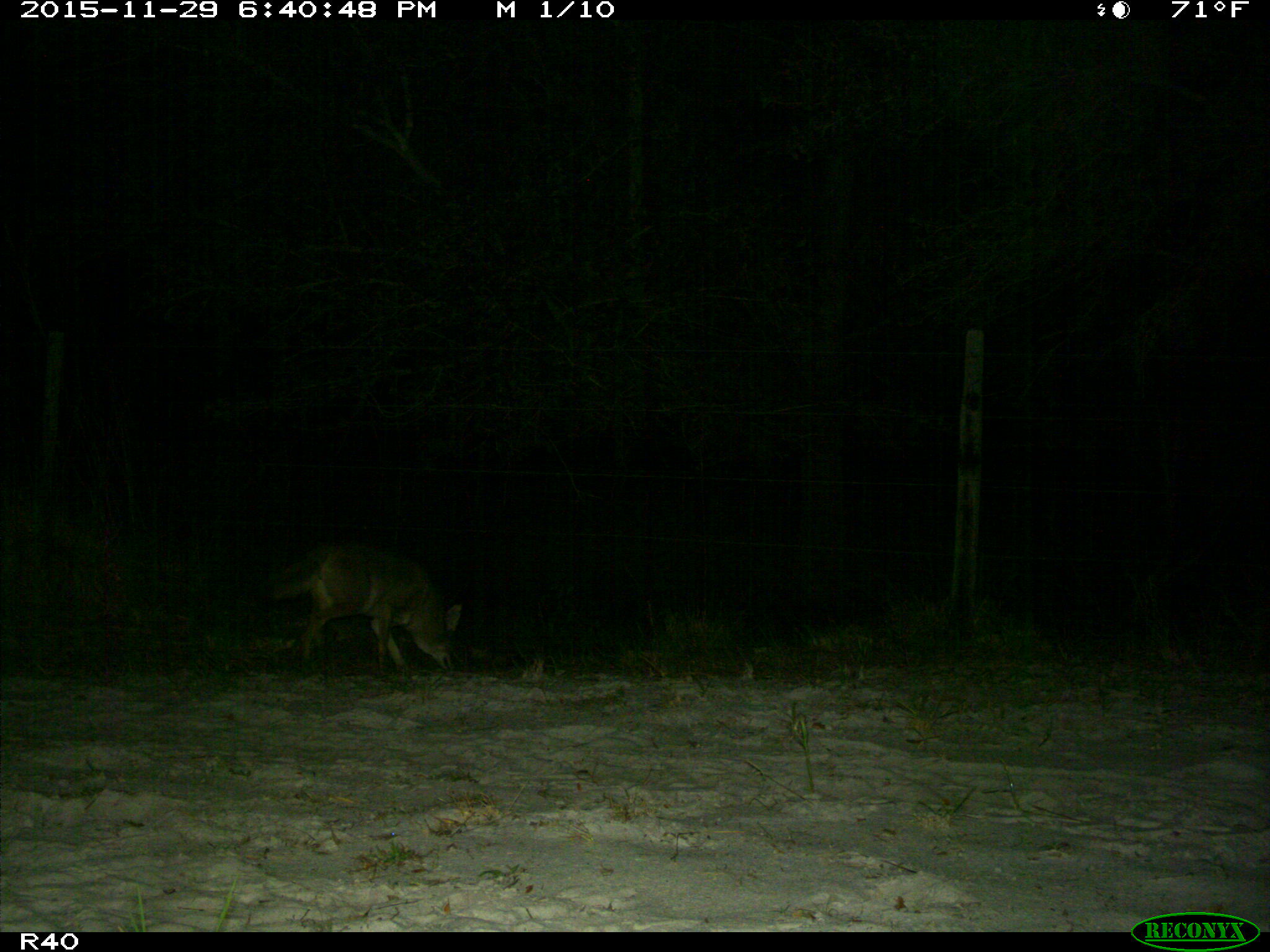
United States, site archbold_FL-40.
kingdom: Animalia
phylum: Chordata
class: Mammalia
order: Carnivora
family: Canidae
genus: Canis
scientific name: Canis latrans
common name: coyote